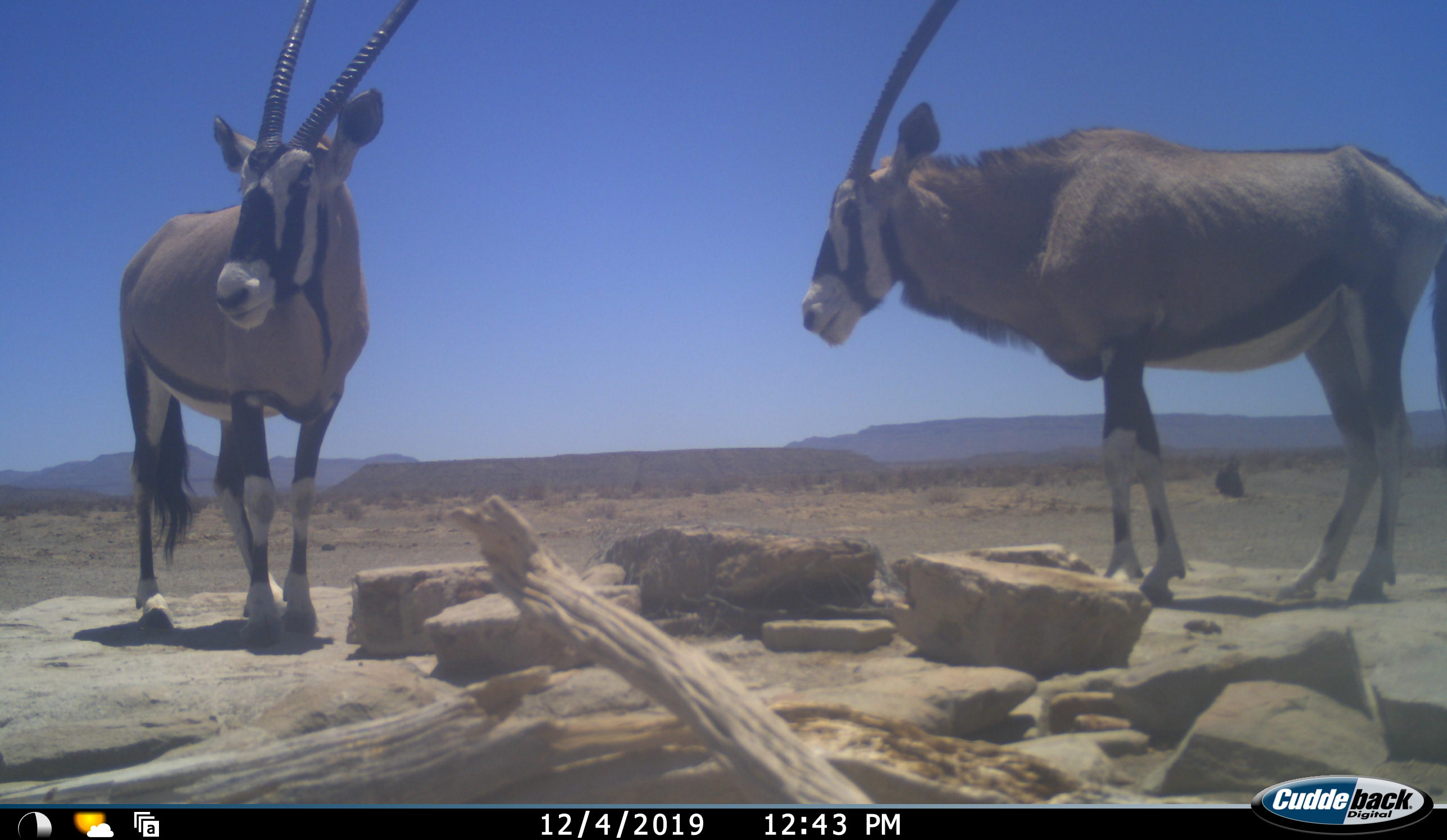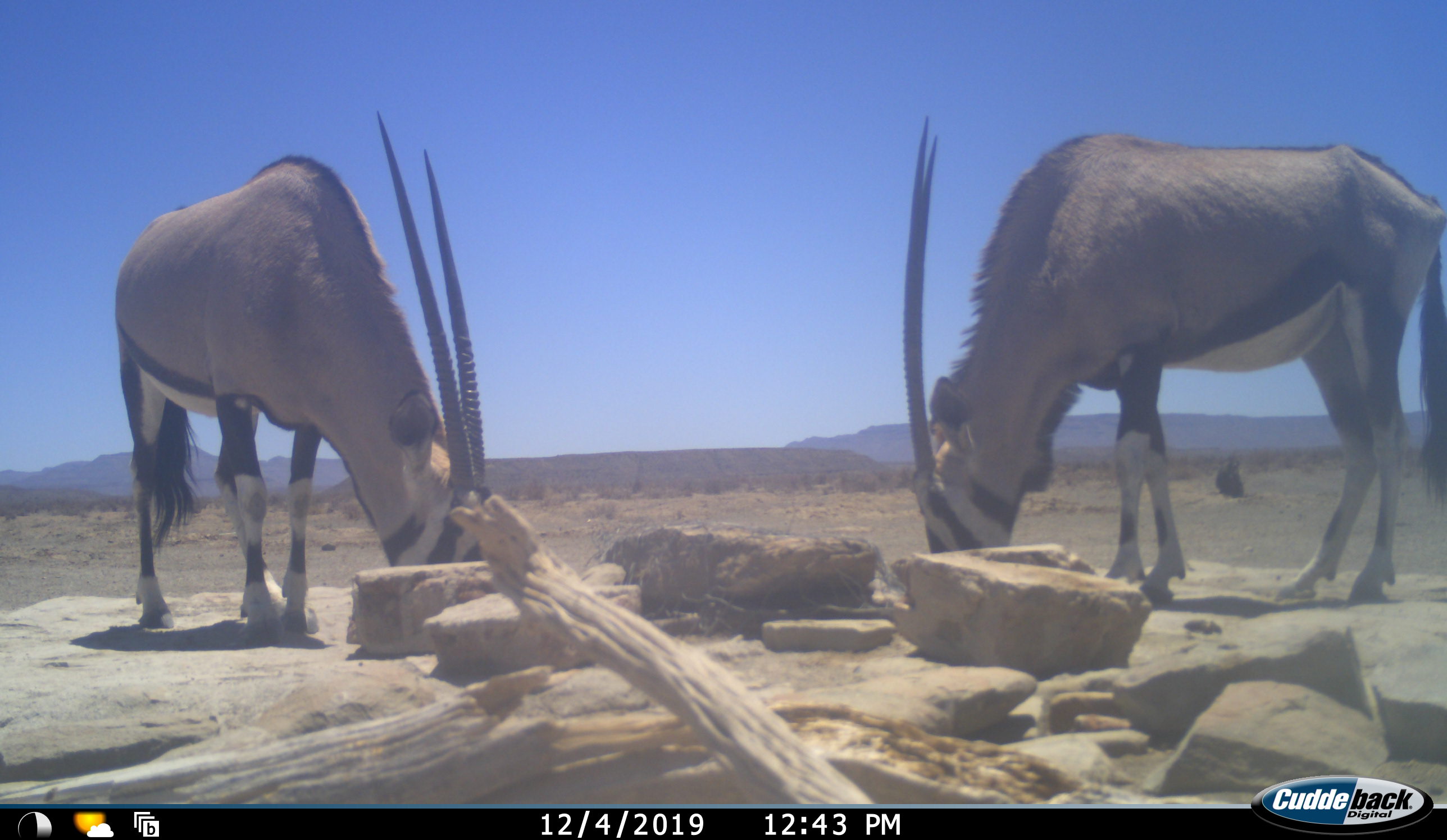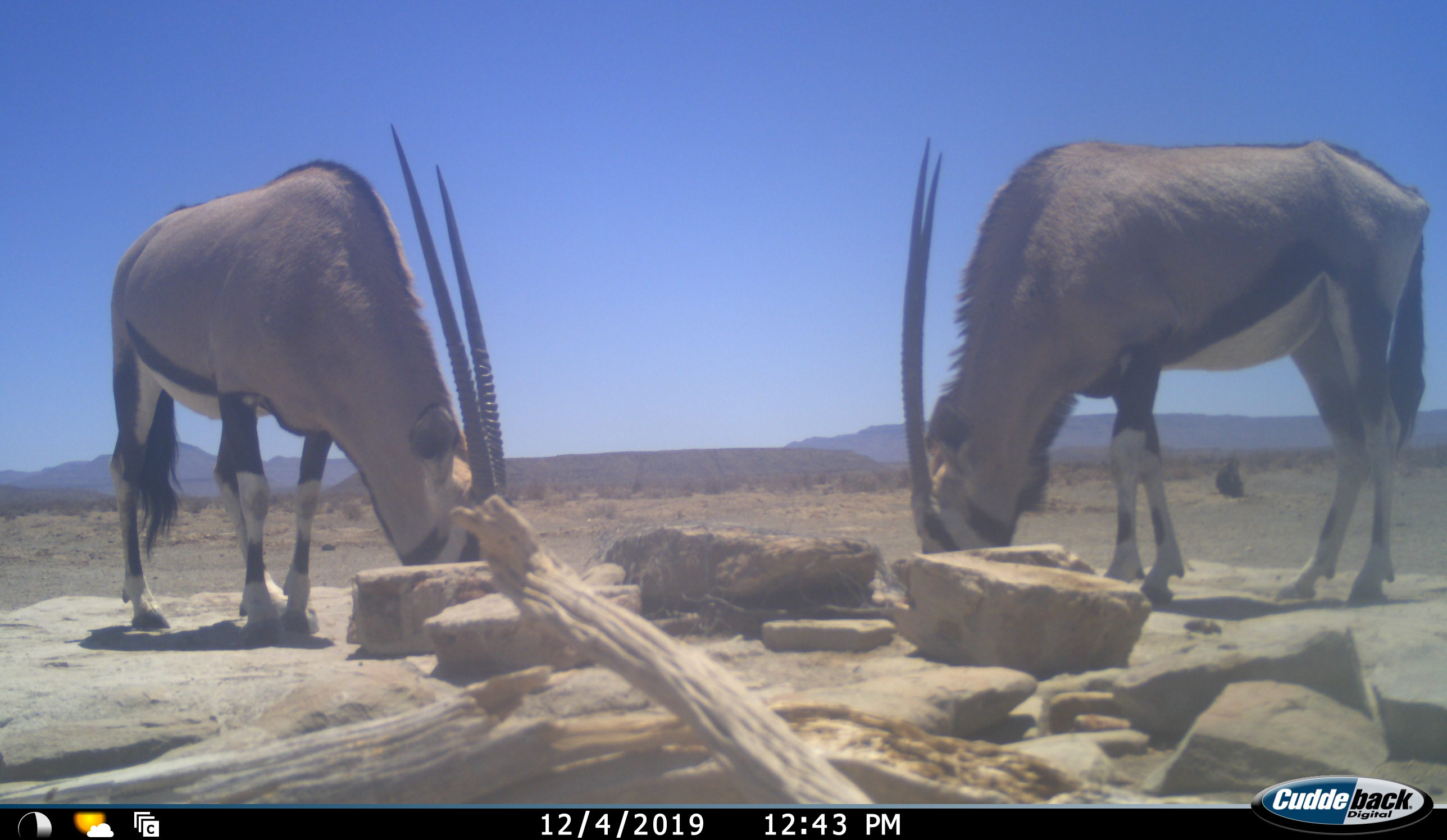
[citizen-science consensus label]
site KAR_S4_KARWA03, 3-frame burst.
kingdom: Animalia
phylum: Chordata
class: Mammalia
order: Artiodactyla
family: Bovidae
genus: Oryx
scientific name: Oryx gazella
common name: gemsbok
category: oryx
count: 2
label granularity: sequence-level